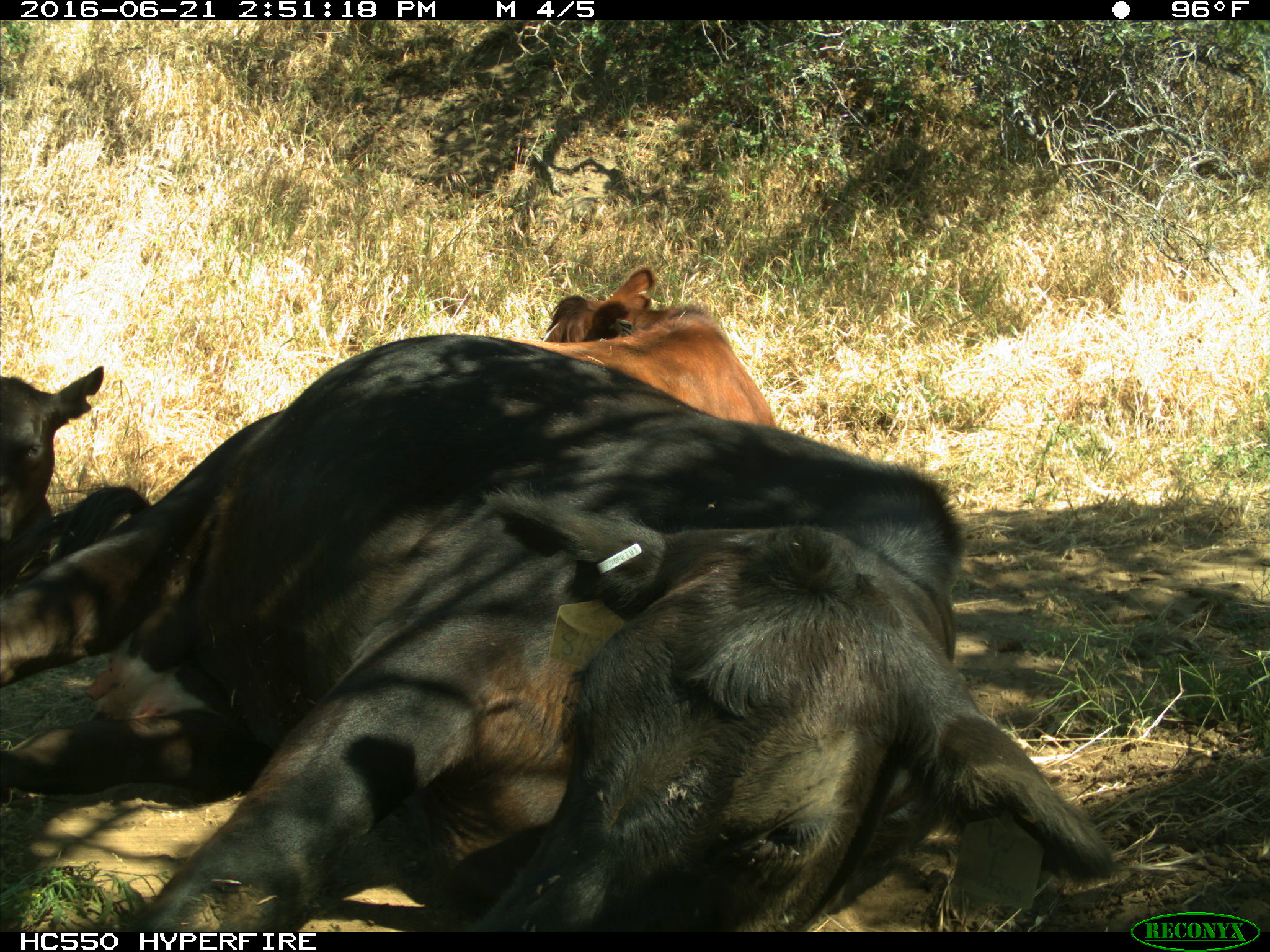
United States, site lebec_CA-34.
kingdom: Animalia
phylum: Chordata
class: Mammalia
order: Artiodactyla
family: Bovidae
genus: Bos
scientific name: Bos taurus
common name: domestic cow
Bos taurus (domestic cow).